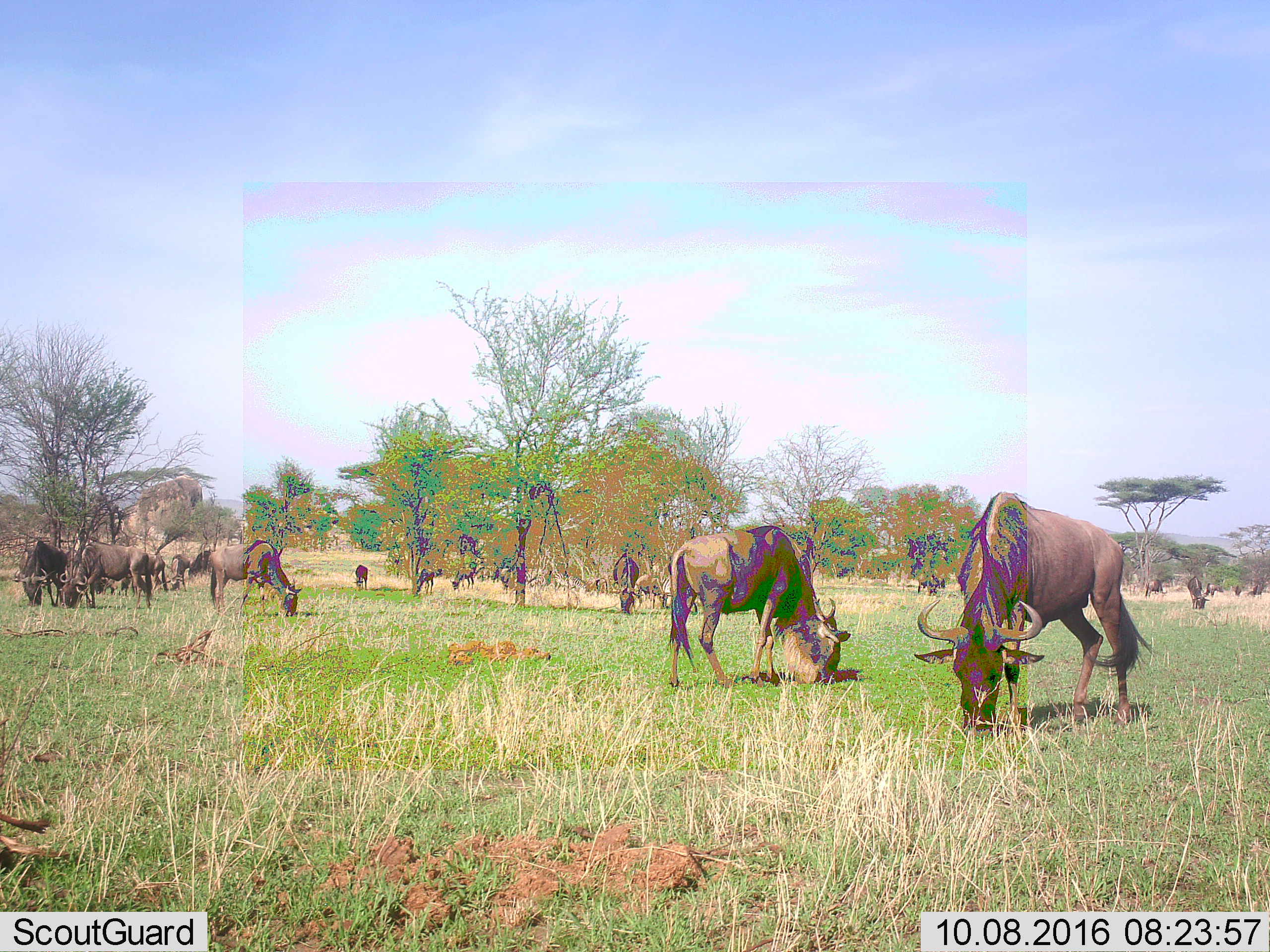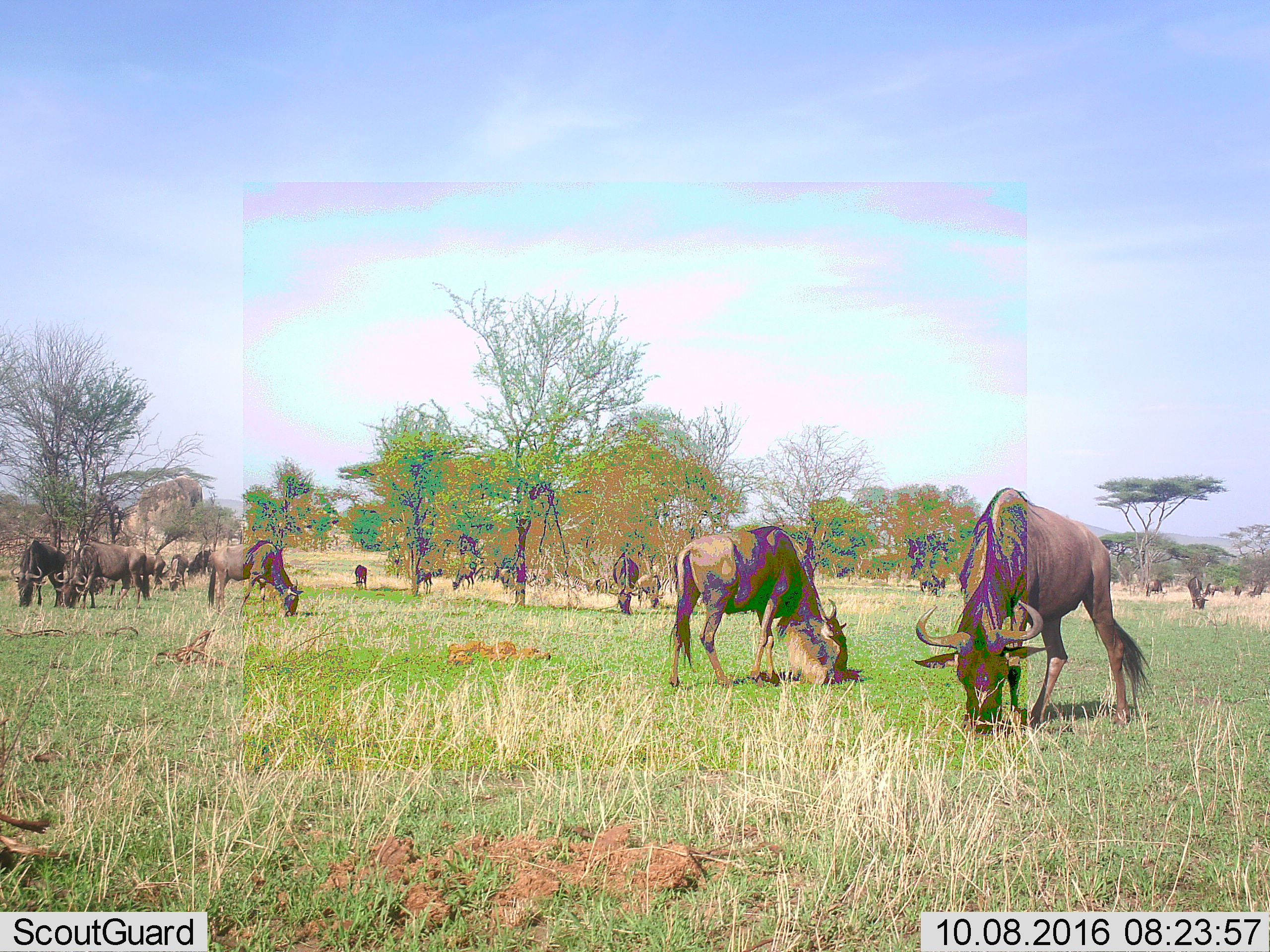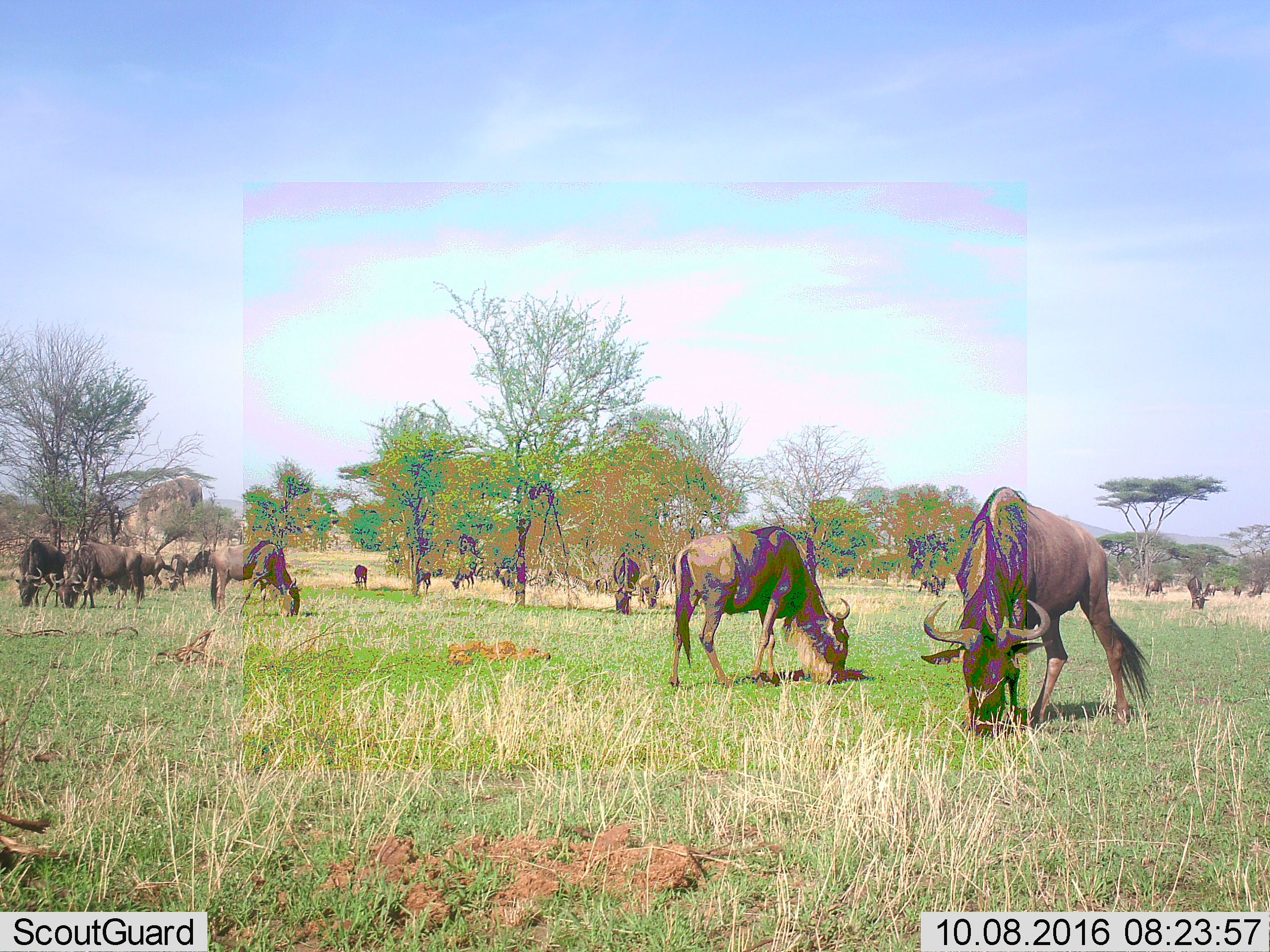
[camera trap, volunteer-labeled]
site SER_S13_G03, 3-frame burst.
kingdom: Animalia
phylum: Chordata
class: Mammalia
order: Artiodactyla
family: Bovidae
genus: Connochaetes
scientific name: Connochaetes taurinus taurinus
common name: blue wildebeest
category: wildebeestblue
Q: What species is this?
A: Wildebeestblue (blue wildebeest) (Connochaetes taurinus taurinus).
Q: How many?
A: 11-50.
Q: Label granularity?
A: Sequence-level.